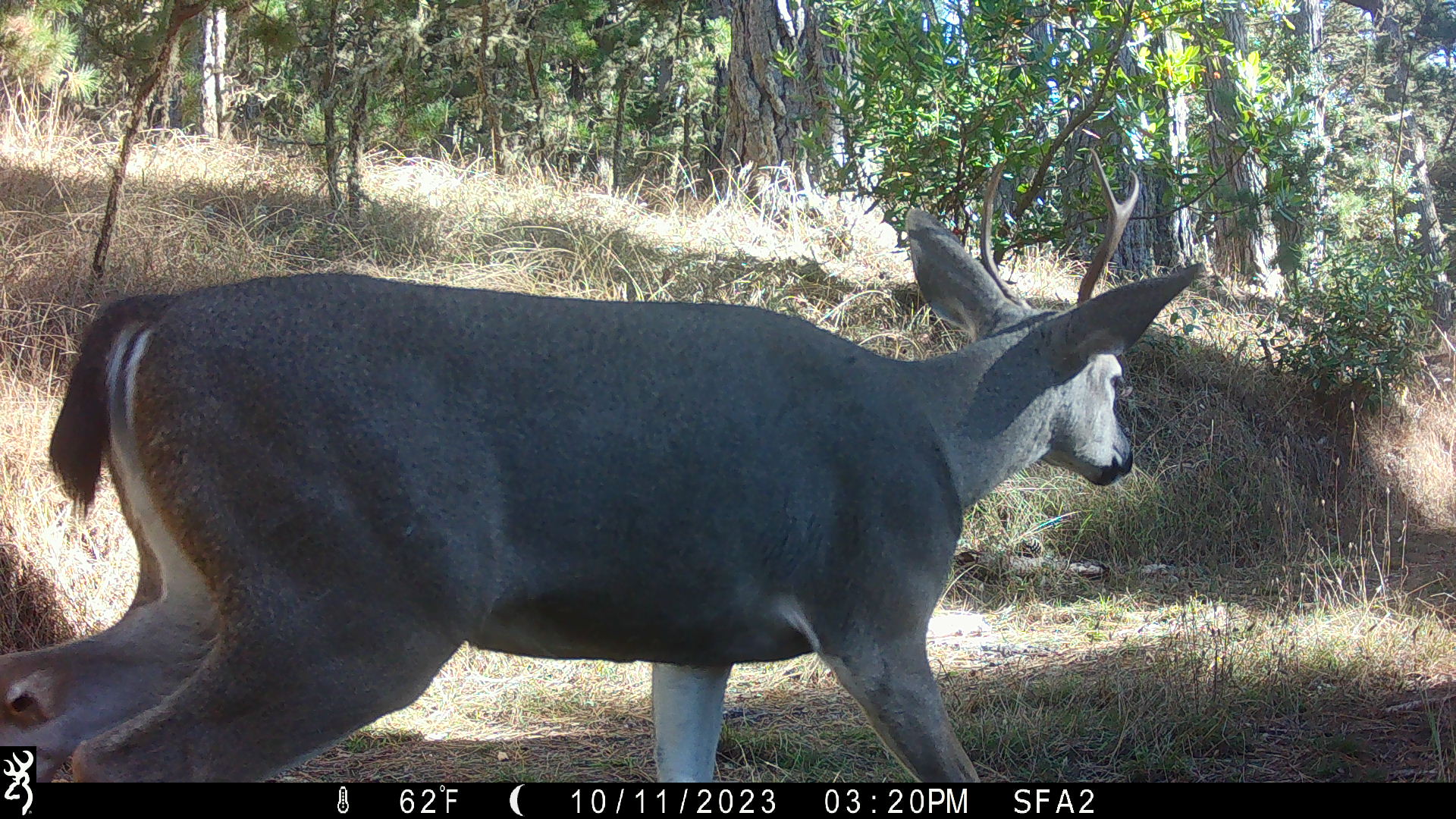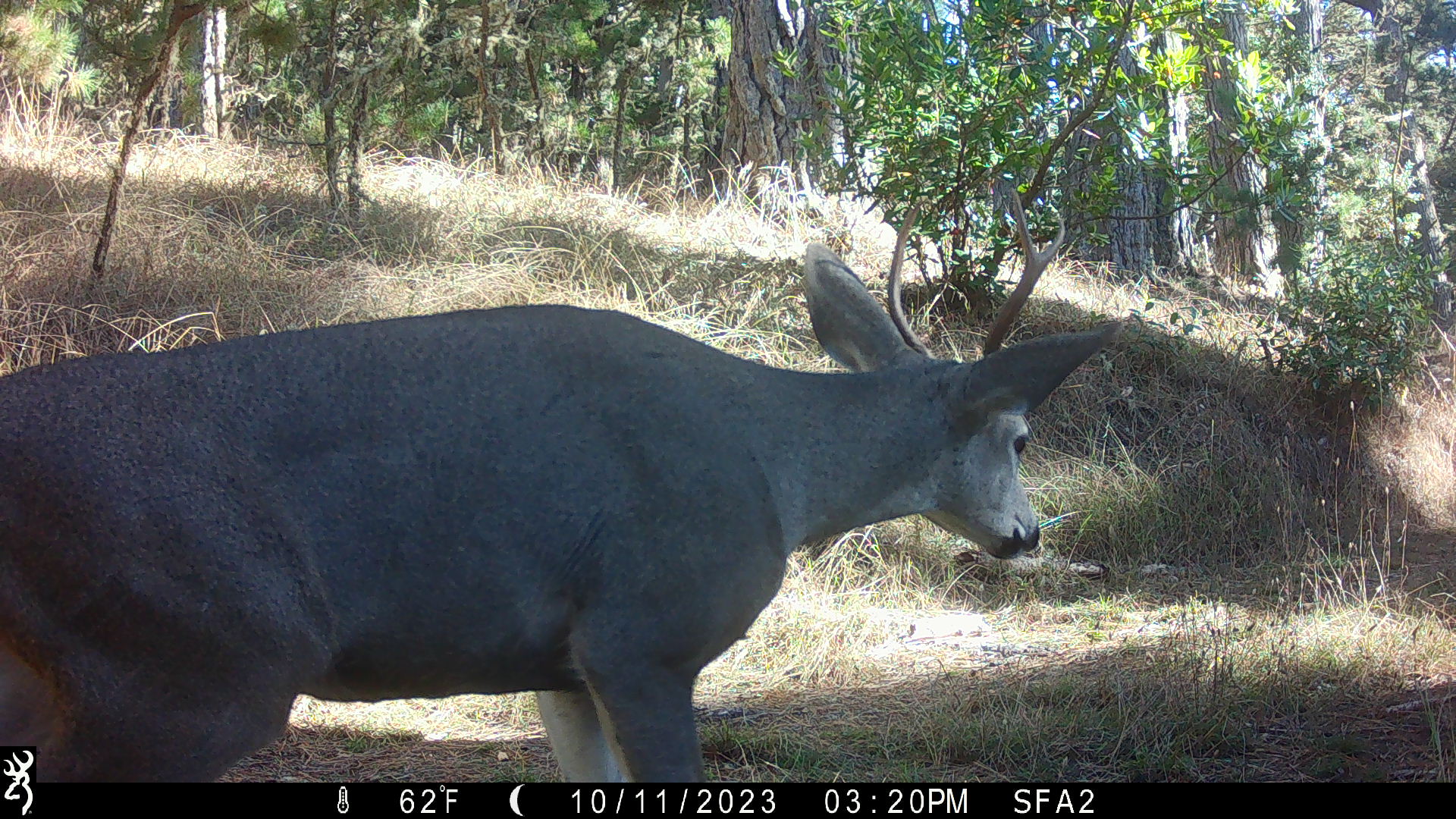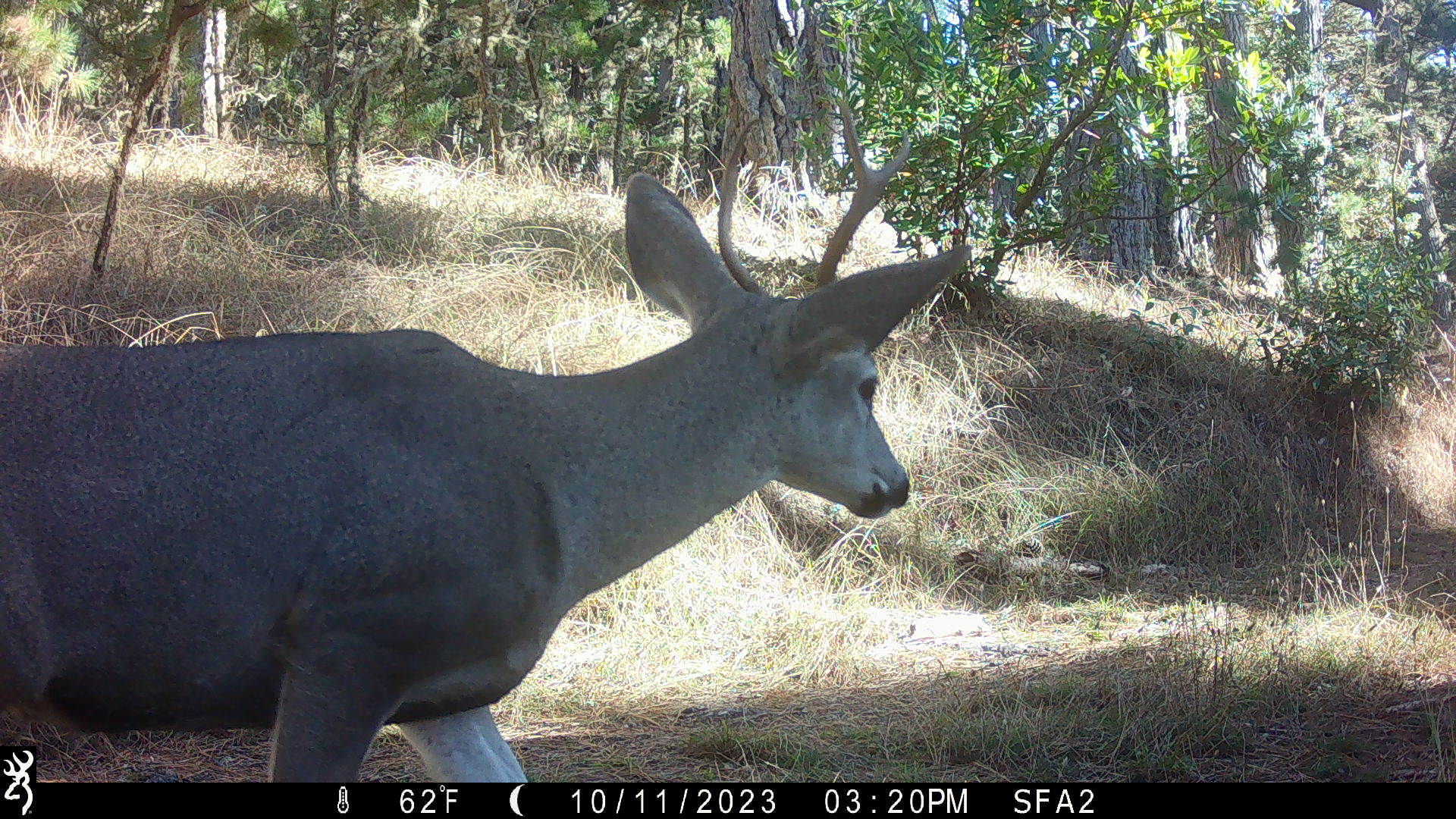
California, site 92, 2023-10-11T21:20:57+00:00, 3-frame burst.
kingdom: Animalia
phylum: Chordata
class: Mammalia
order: Artiodactyla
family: Cervidae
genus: Odocoileus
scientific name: Odocoileus hemionus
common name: mule deer